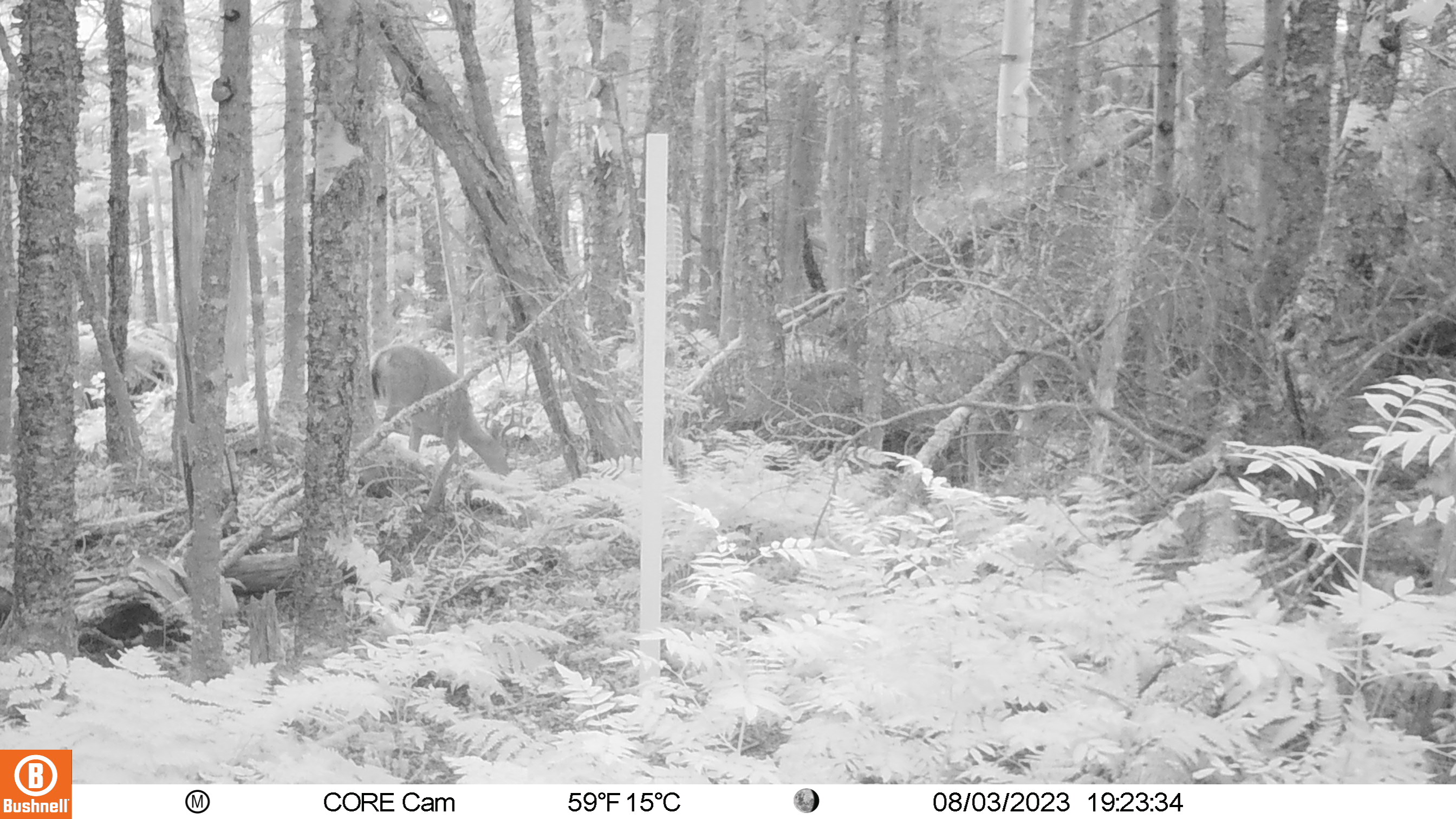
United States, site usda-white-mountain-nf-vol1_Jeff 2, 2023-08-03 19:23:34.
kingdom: Animalia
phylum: Chordata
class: Mammalia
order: Artiodactyla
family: Cervidae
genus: Odocoileus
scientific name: Odocoileus virginianus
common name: white-tailed deer